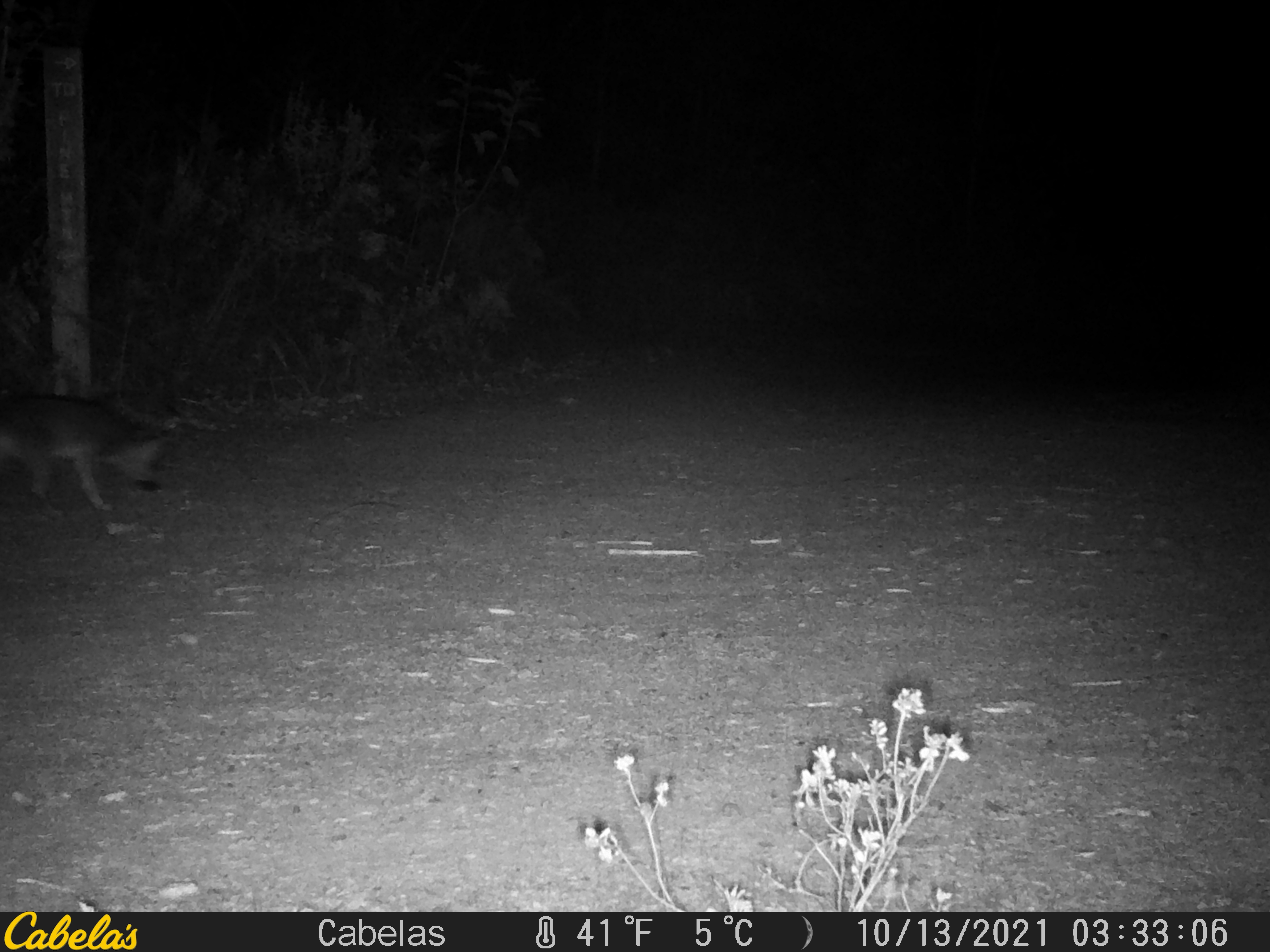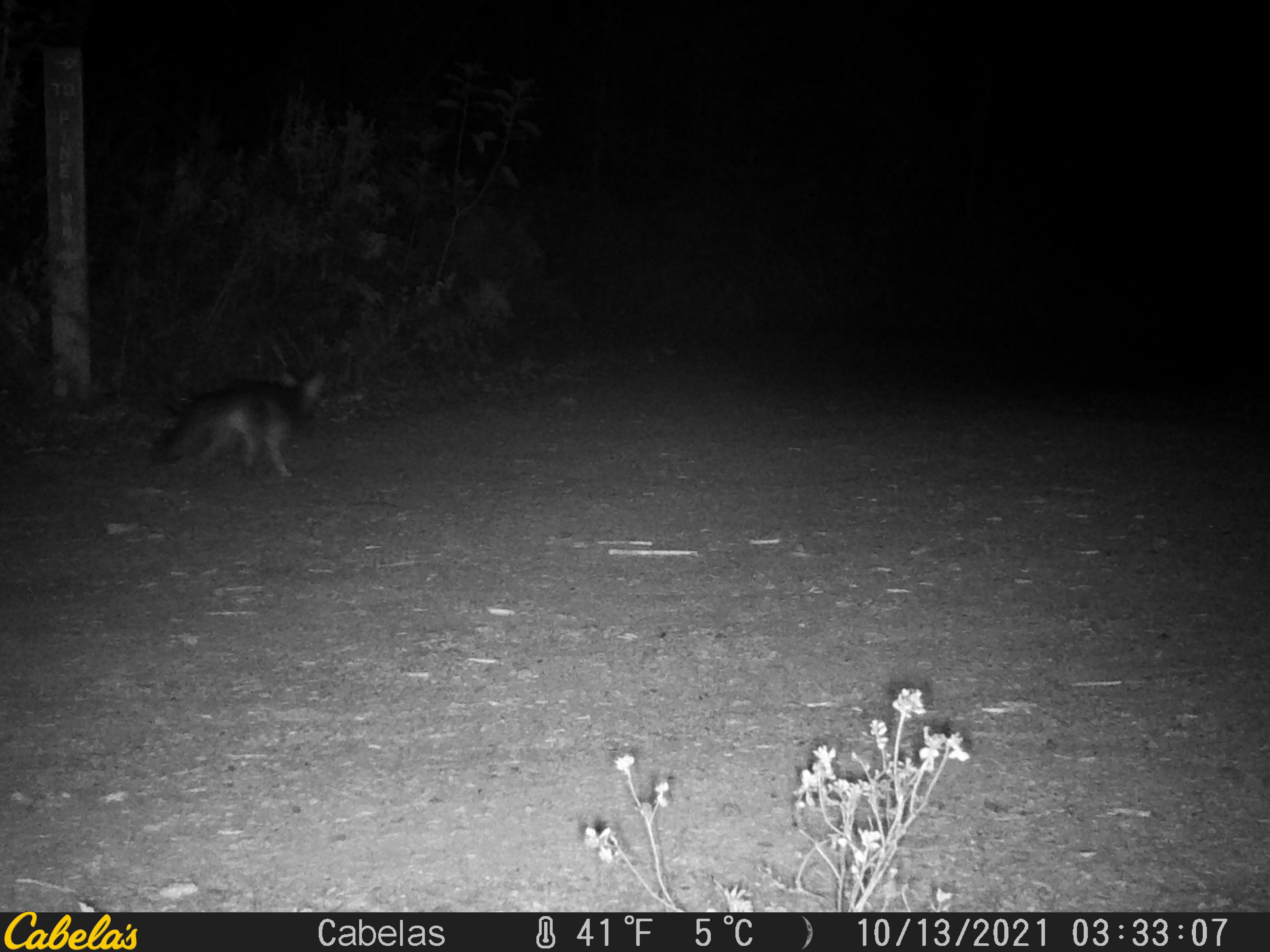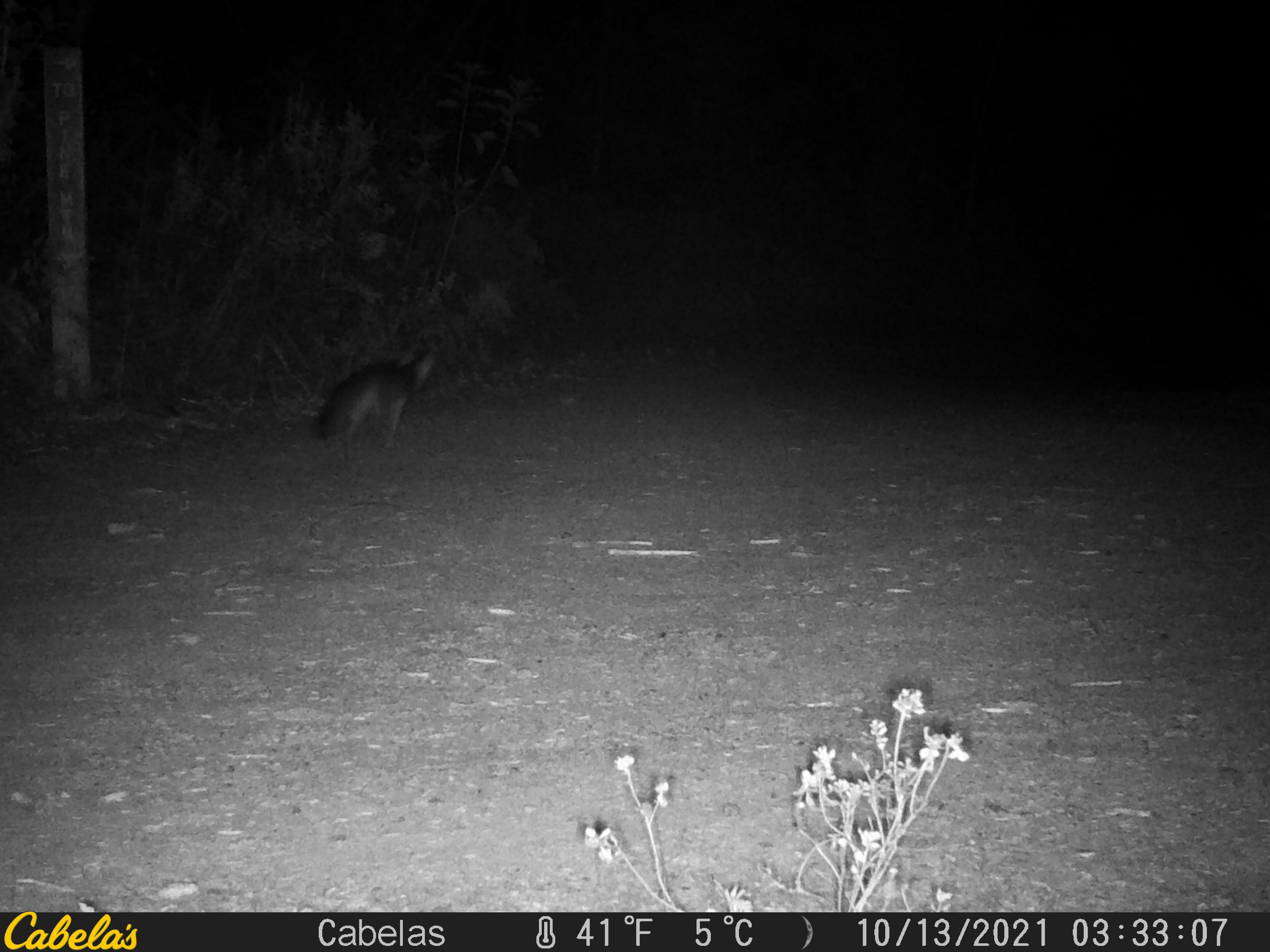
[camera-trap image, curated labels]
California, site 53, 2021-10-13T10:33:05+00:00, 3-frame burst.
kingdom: Animalia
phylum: Chordata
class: Mammalia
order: Carnivora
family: Canidae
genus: Urocyon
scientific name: Urocyon cinereoargenteus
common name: gray fox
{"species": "gray fox (Urocyon cinereoargenteus)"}